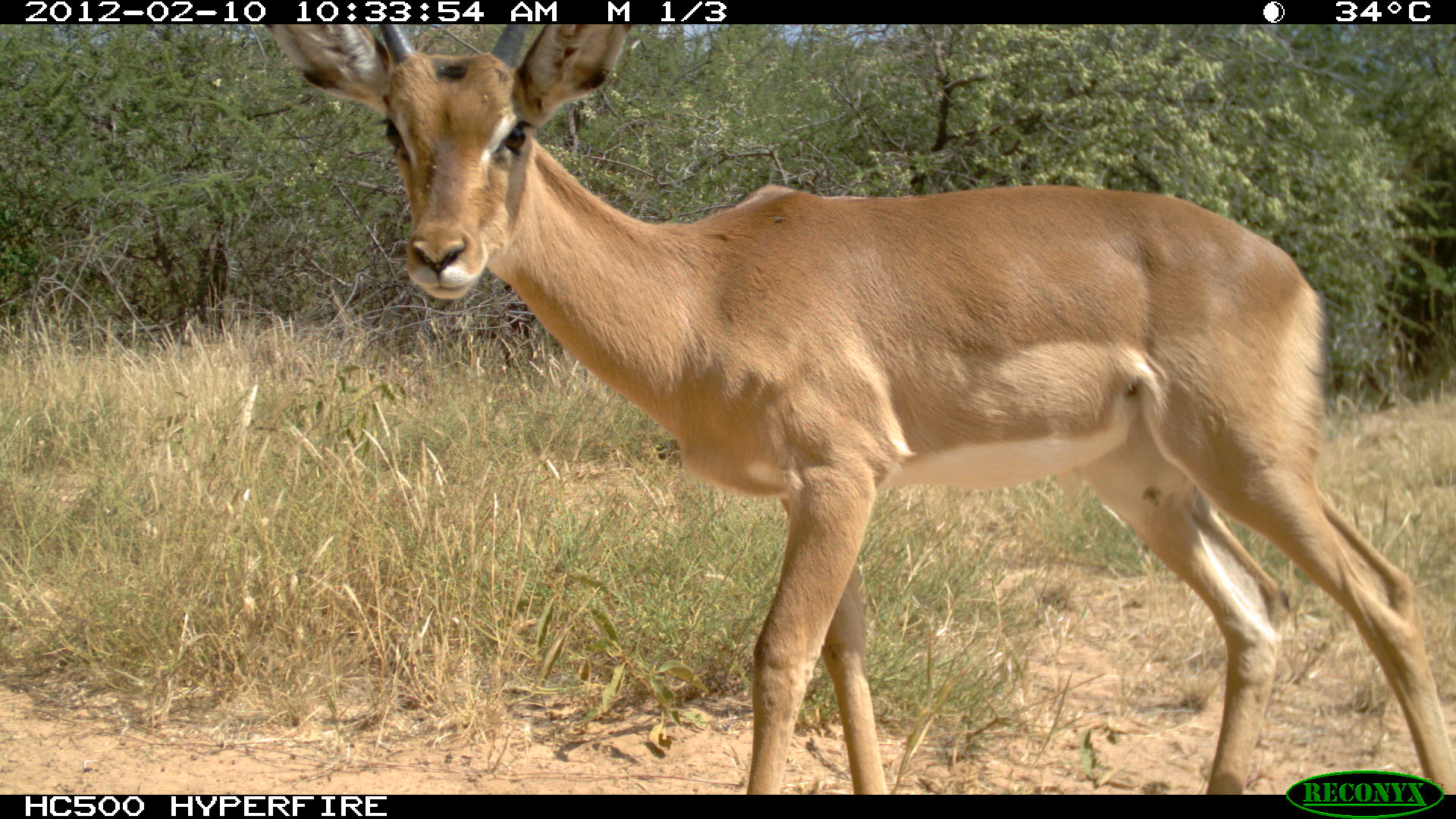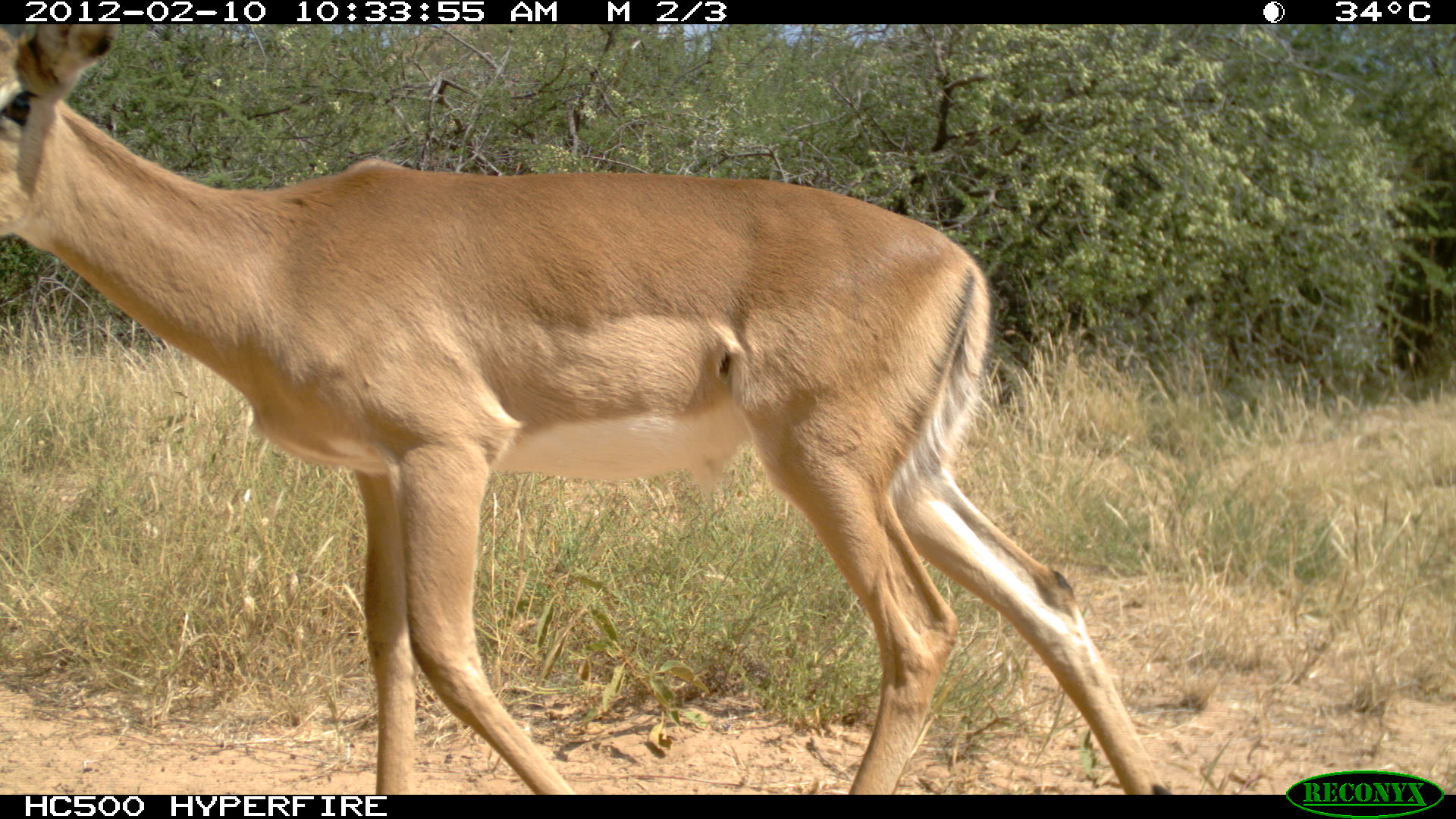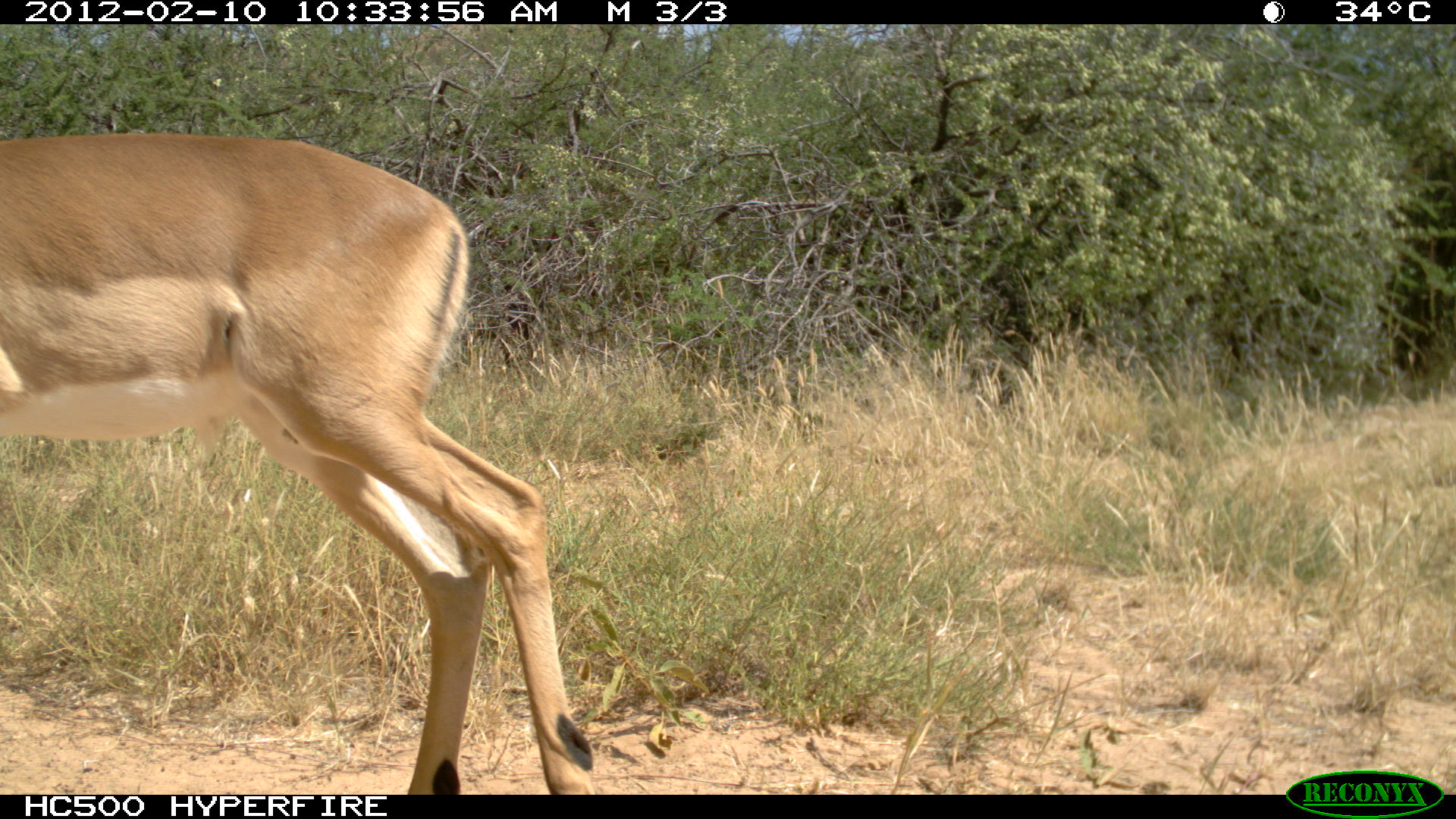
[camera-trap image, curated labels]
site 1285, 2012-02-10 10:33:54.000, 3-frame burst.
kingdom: Animalia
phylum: Chordata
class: Mammalia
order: Artiodactyla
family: Bovidae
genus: Aepyceros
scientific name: Aepyceros melampus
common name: impala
Aepyceros melampus (impala), count 1.